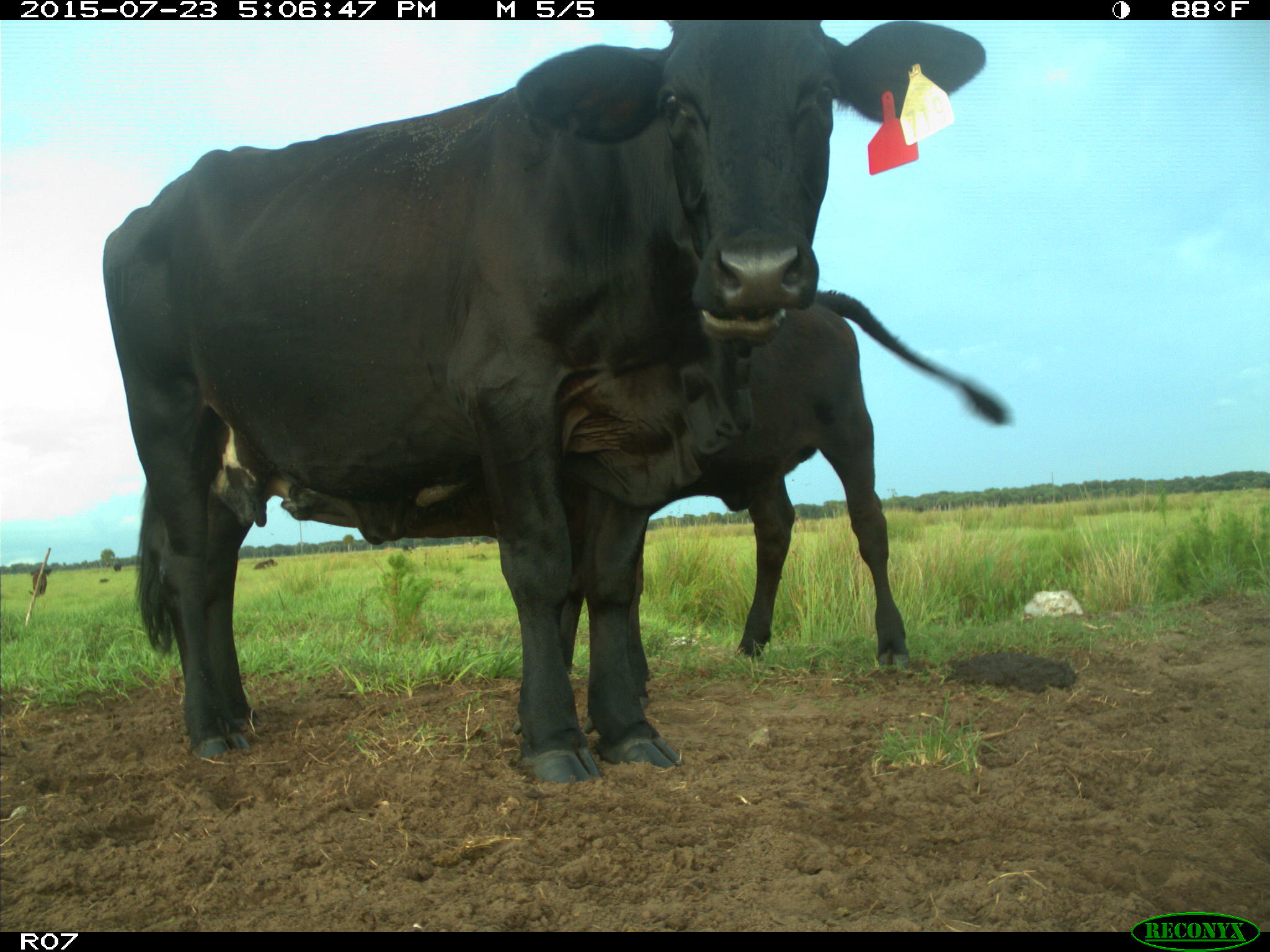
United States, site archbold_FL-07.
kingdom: Animalia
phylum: Chordata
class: Mammalia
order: Artiodactyla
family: Bovidae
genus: Bos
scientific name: Bos taurus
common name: domestic cow